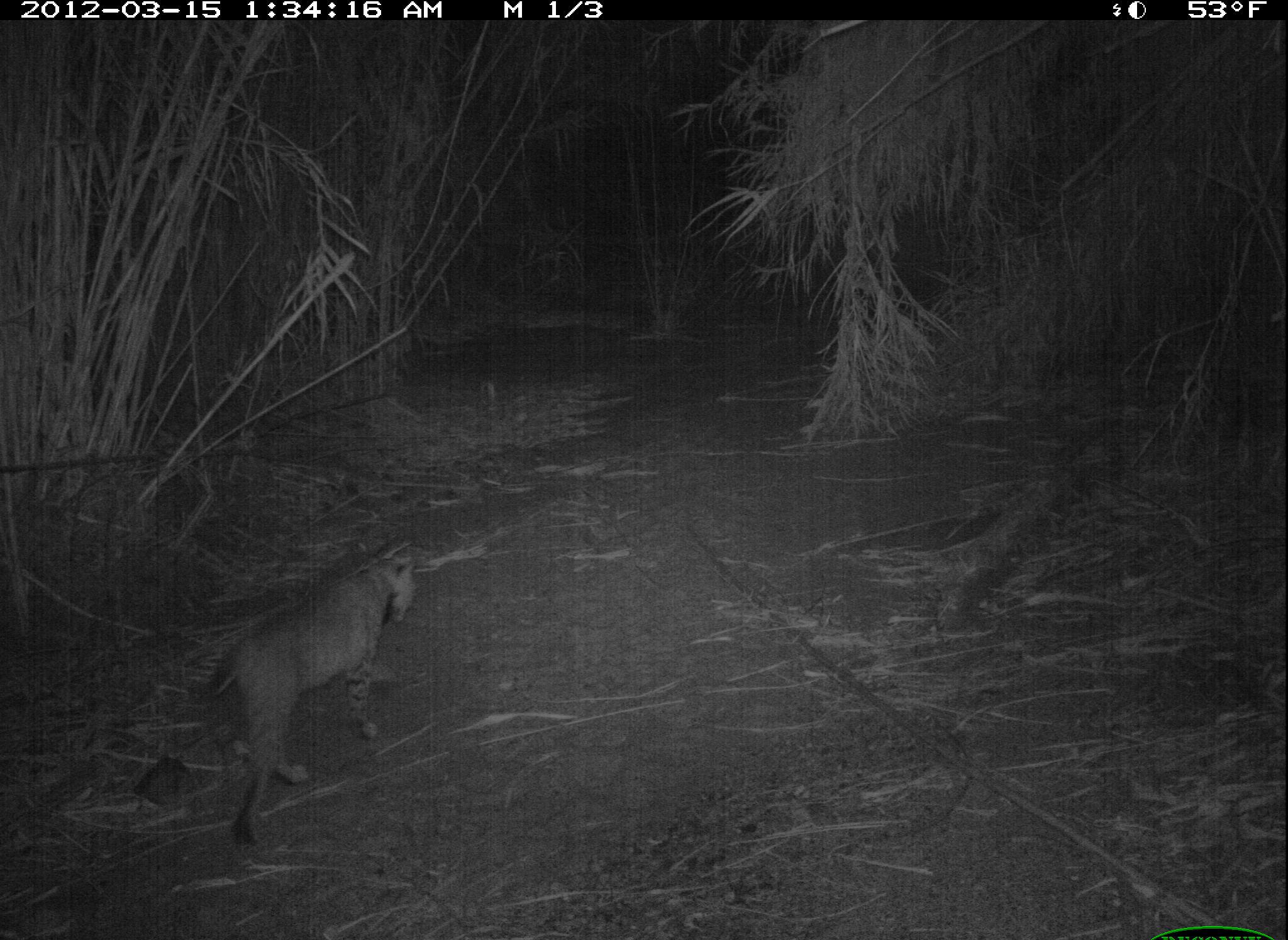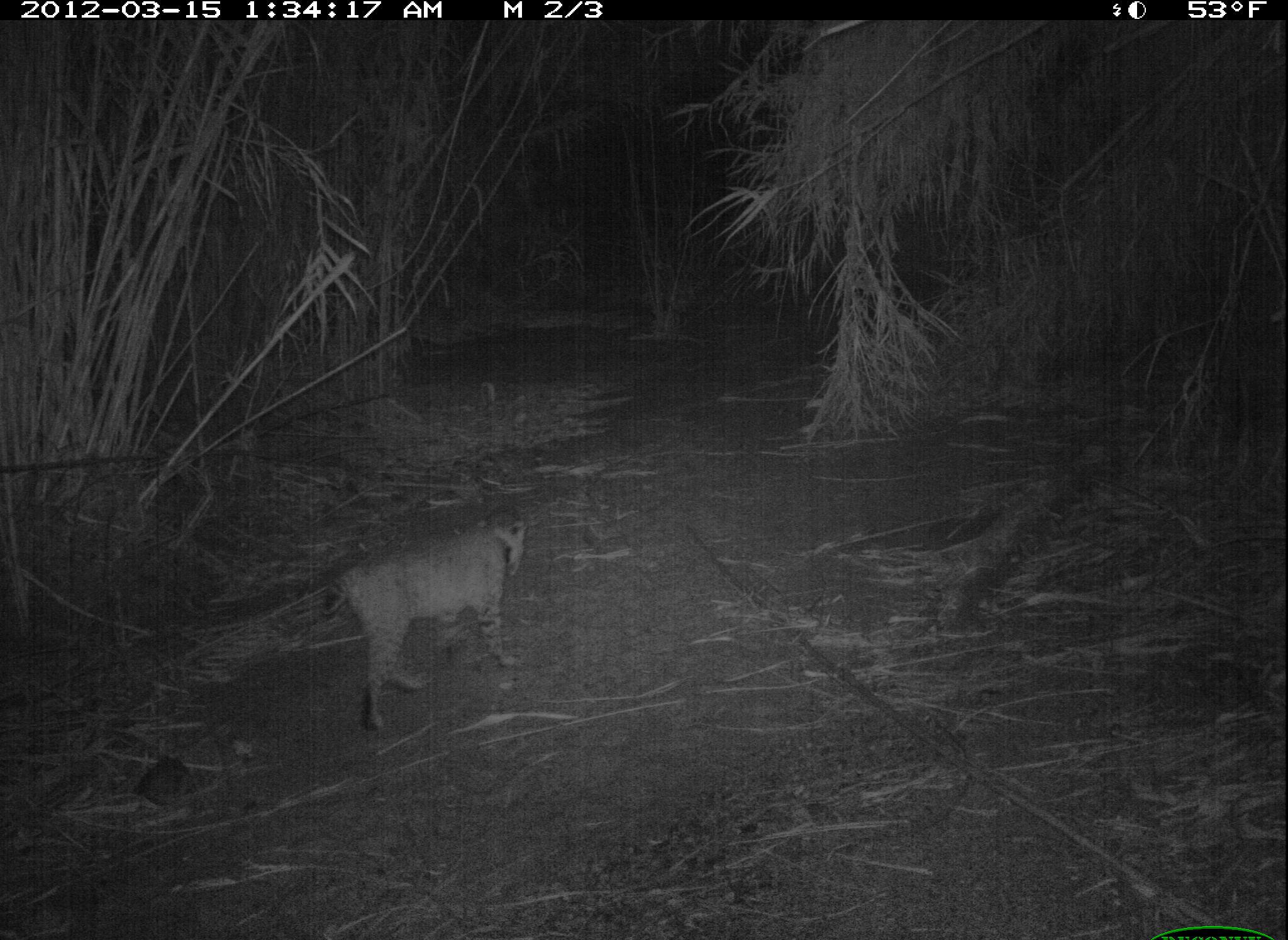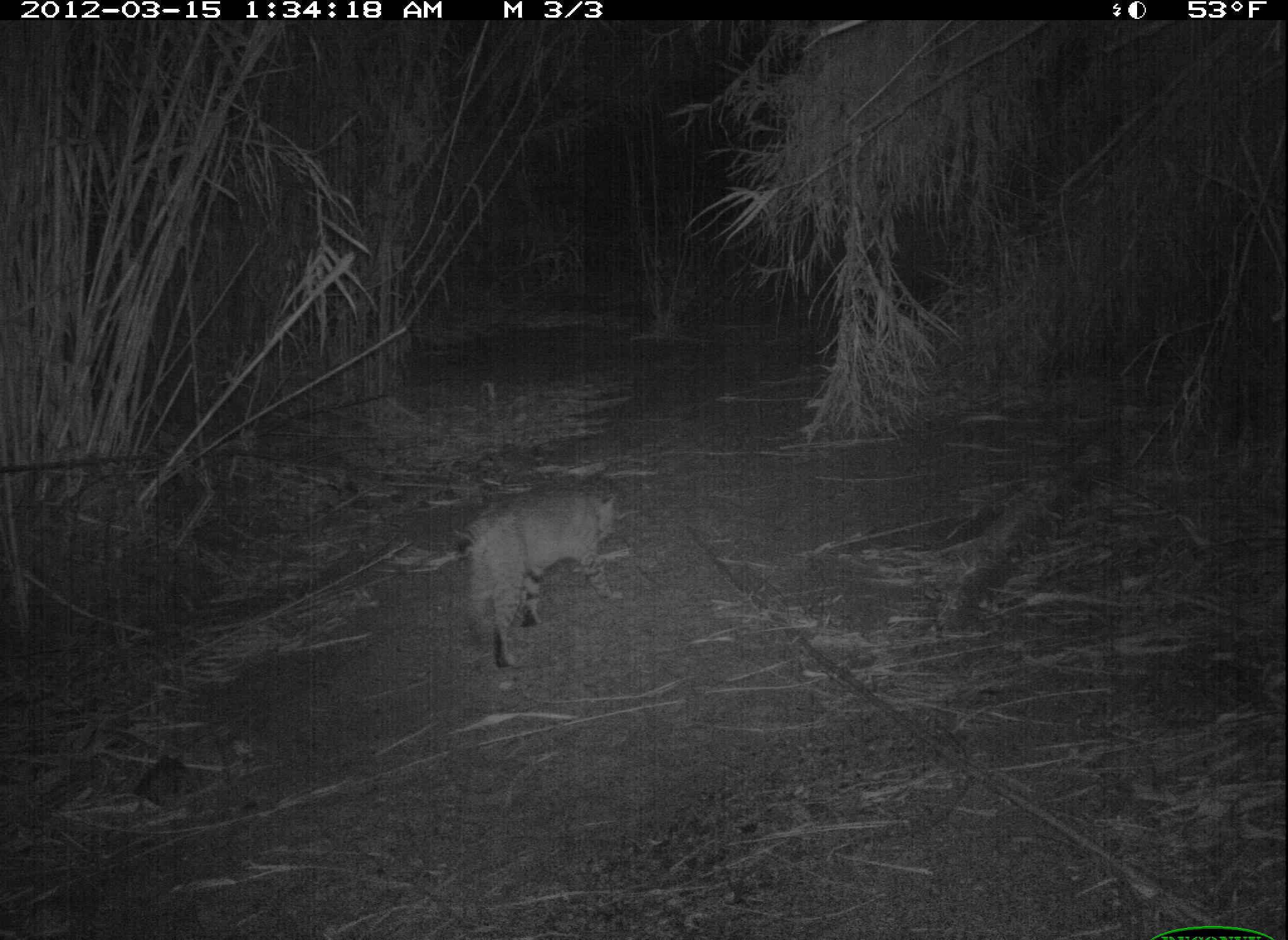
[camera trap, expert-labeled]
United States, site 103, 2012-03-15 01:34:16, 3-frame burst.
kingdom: Animalia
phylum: Chordata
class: Mammalia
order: Carnivora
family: Felidae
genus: Lynx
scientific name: Lynx rufus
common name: bobcat